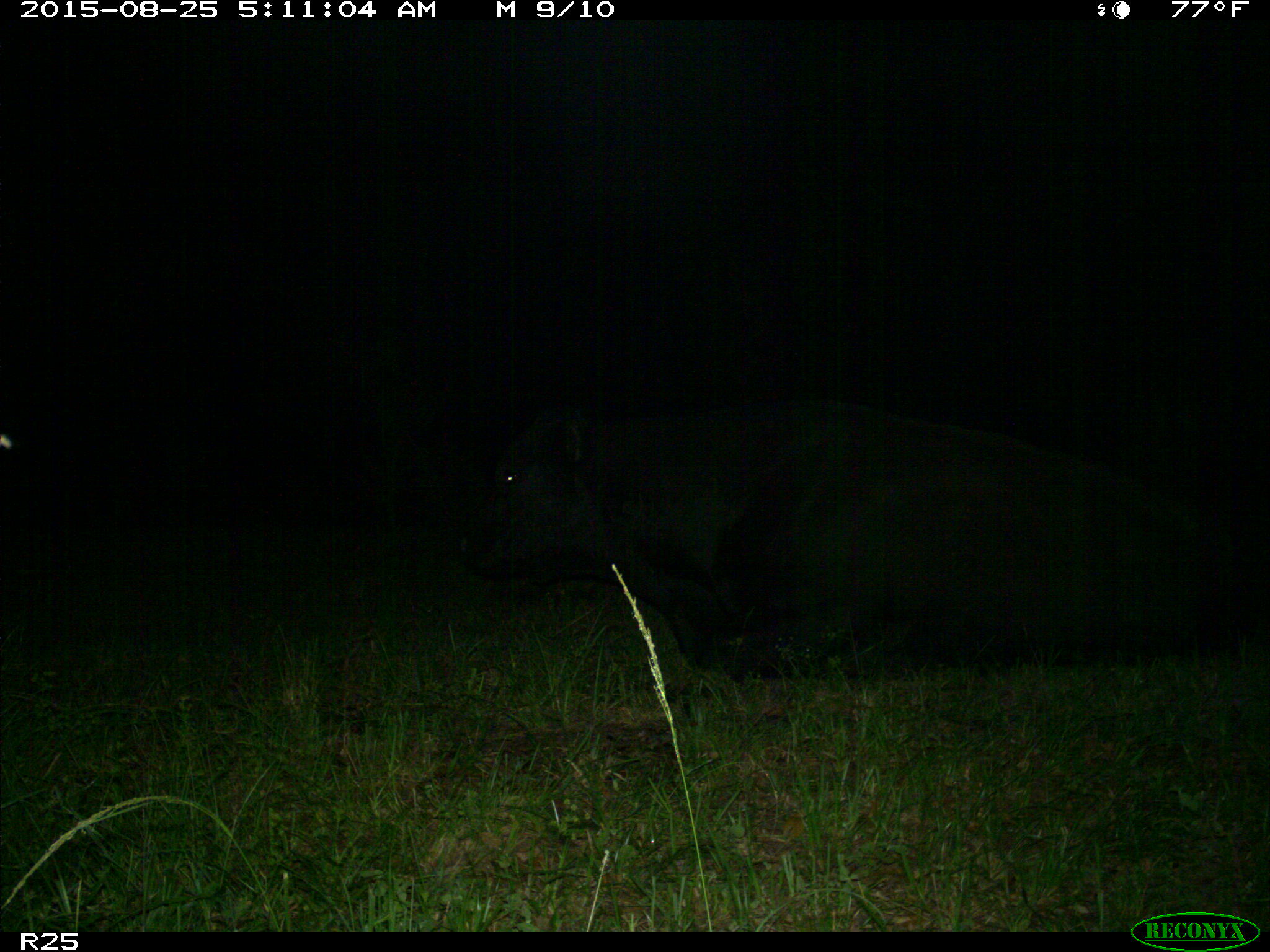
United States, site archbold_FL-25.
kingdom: Animalia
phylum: Chordata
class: Mammalia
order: Artiodactyla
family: Bovidae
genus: Bos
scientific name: Bos taurus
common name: domestic cow